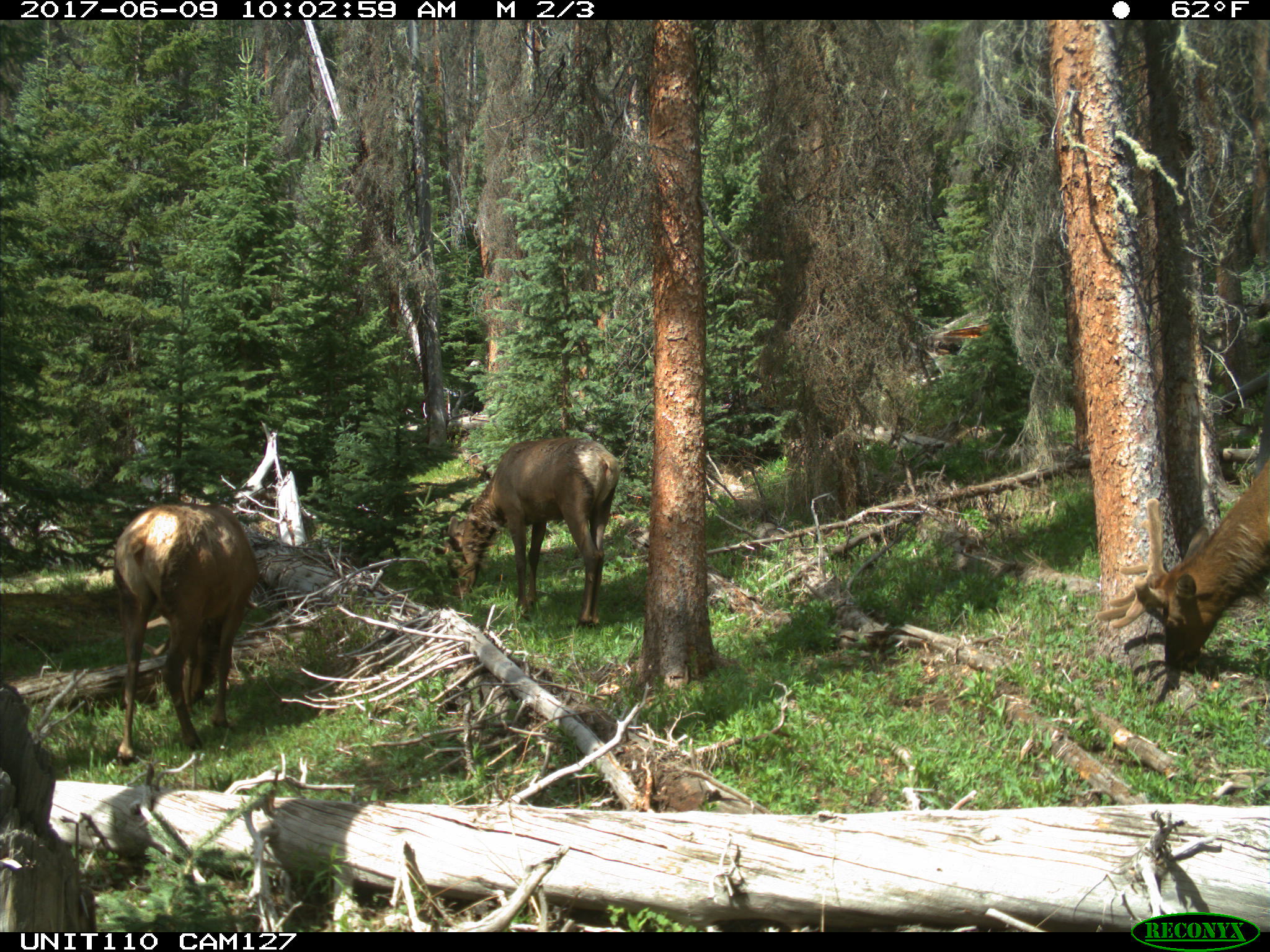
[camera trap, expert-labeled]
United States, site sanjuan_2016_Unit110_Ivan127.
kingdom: Animalia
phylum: Chordata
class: Mammalia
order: Artiodactyla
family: Cervidae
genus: Cervus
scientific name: Cervus elaphus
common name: red deer